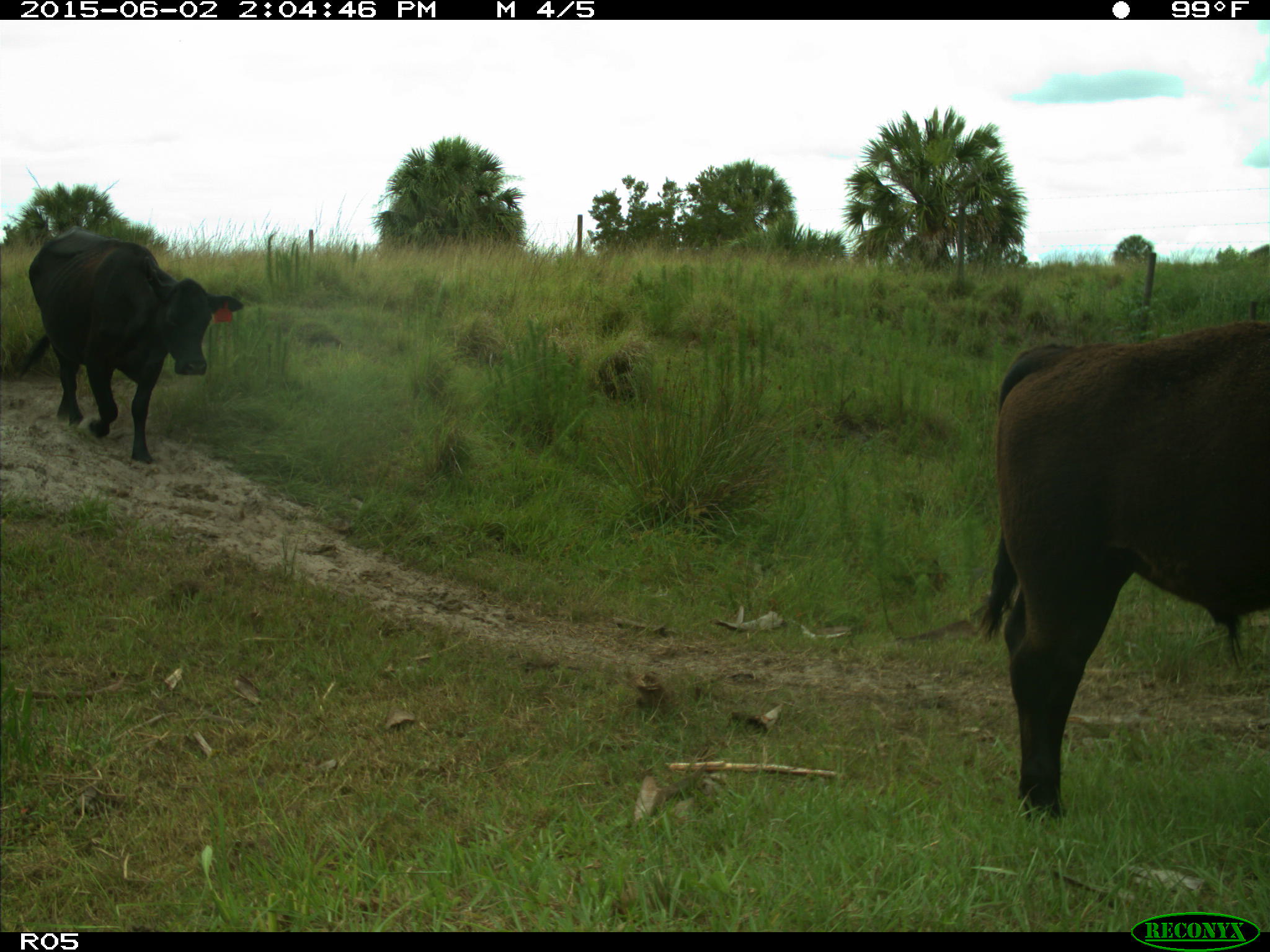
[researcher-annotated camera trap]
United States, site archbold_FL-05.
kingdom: Animalia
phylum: Chordata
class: Mammalia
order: Artiodactyla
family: Bovidae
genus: Bos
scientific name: Bos taurus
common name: domestic cow